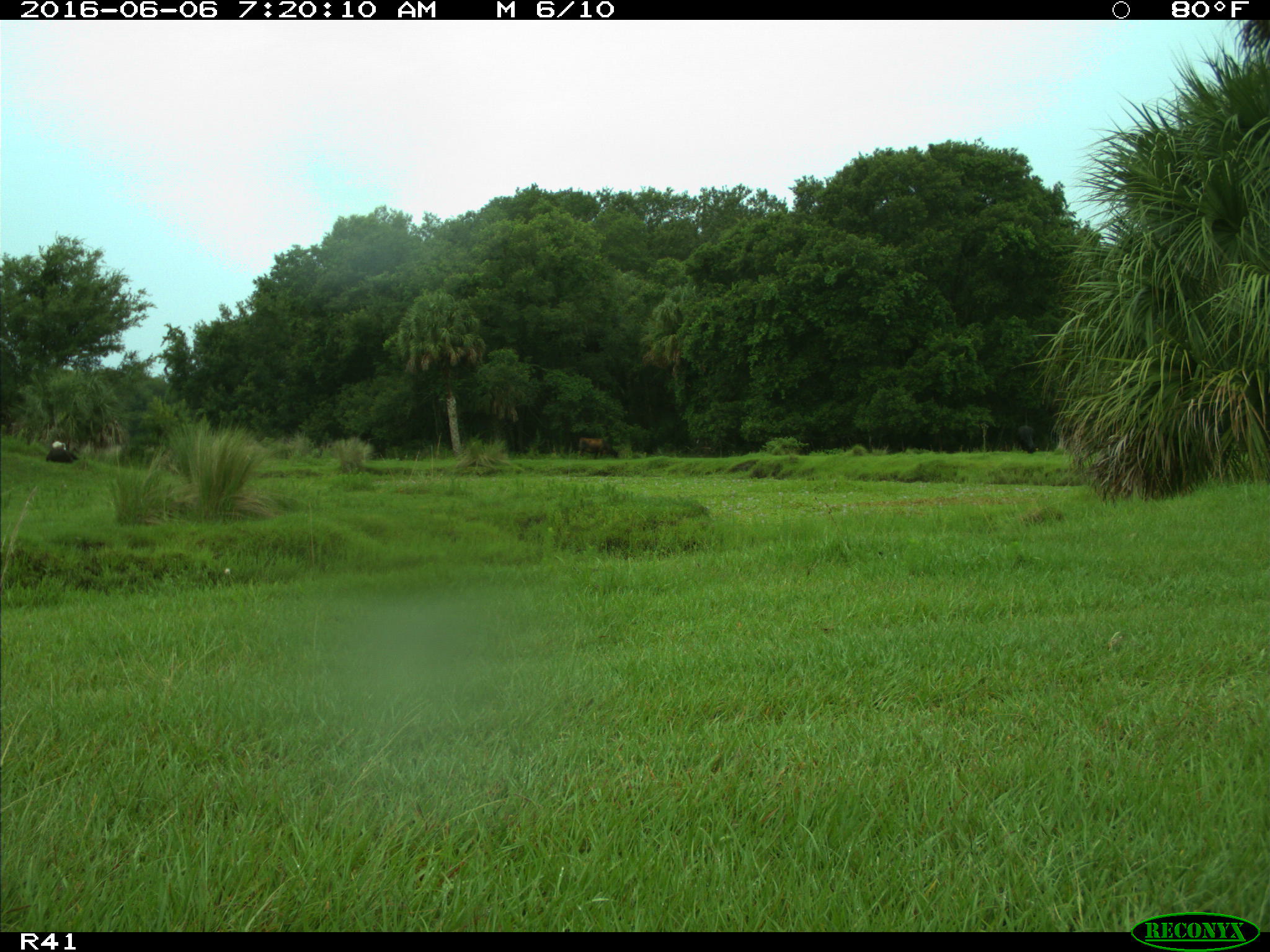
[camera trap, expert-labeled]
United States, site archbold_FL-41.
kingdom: Animalia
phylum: Chordata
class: Mammalia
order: Artiodactyla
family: Bovidae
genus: Bos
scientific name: Bos taurus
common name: domestic cow